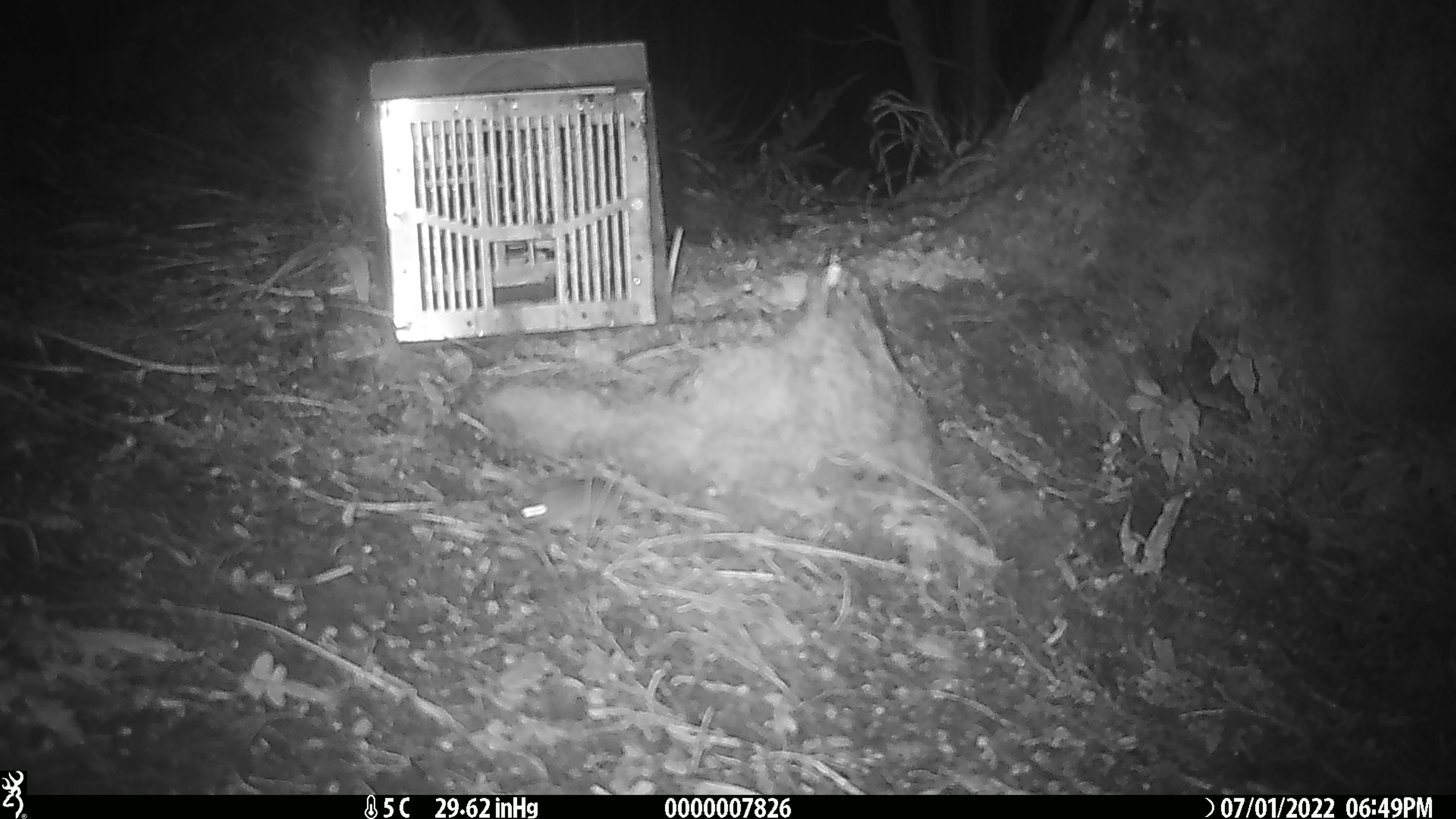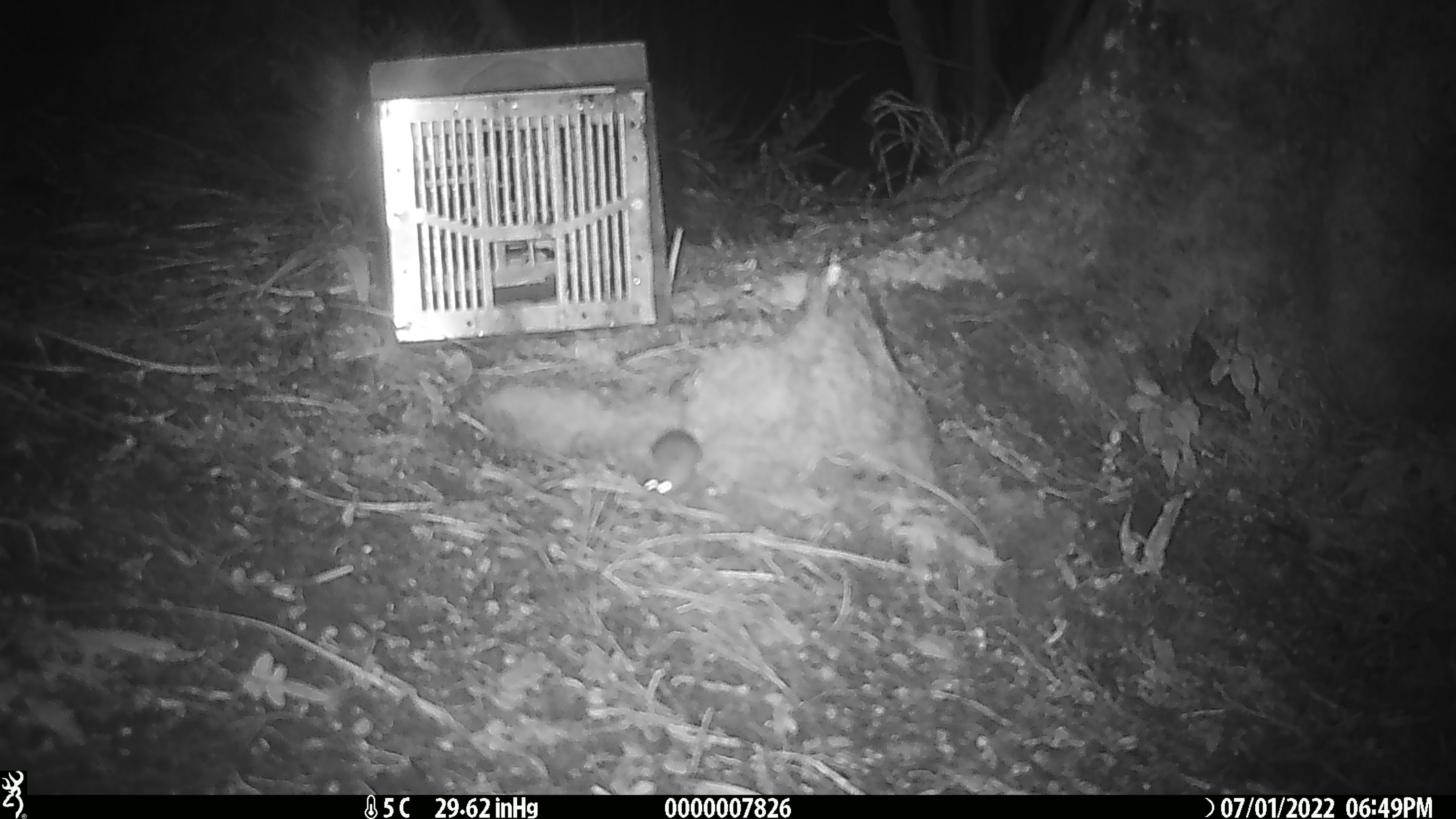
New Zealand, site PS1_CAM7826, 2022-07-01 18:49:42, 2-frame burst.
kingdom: Animalia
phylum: Chordata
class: Mammalia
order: Rodentia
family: Muridae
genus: Mus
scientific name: Mus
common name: mouse